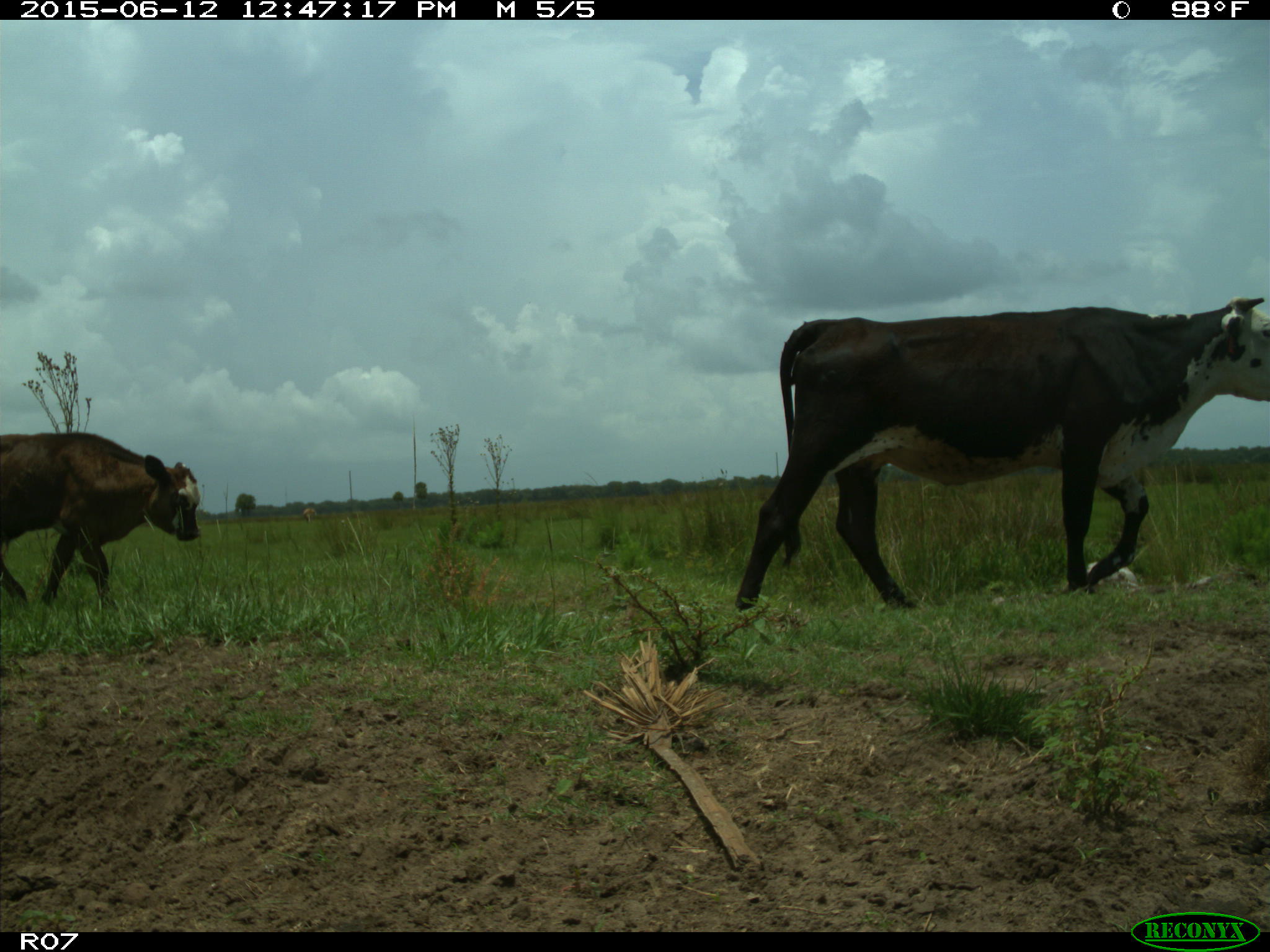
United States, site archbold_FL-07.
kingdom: Animalia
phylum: Chordata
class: Mammalia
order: Artiodactyla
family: Bovidae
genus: Bos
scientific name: Bos taurus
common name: domestic cow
Bos taurus (domestic cow).